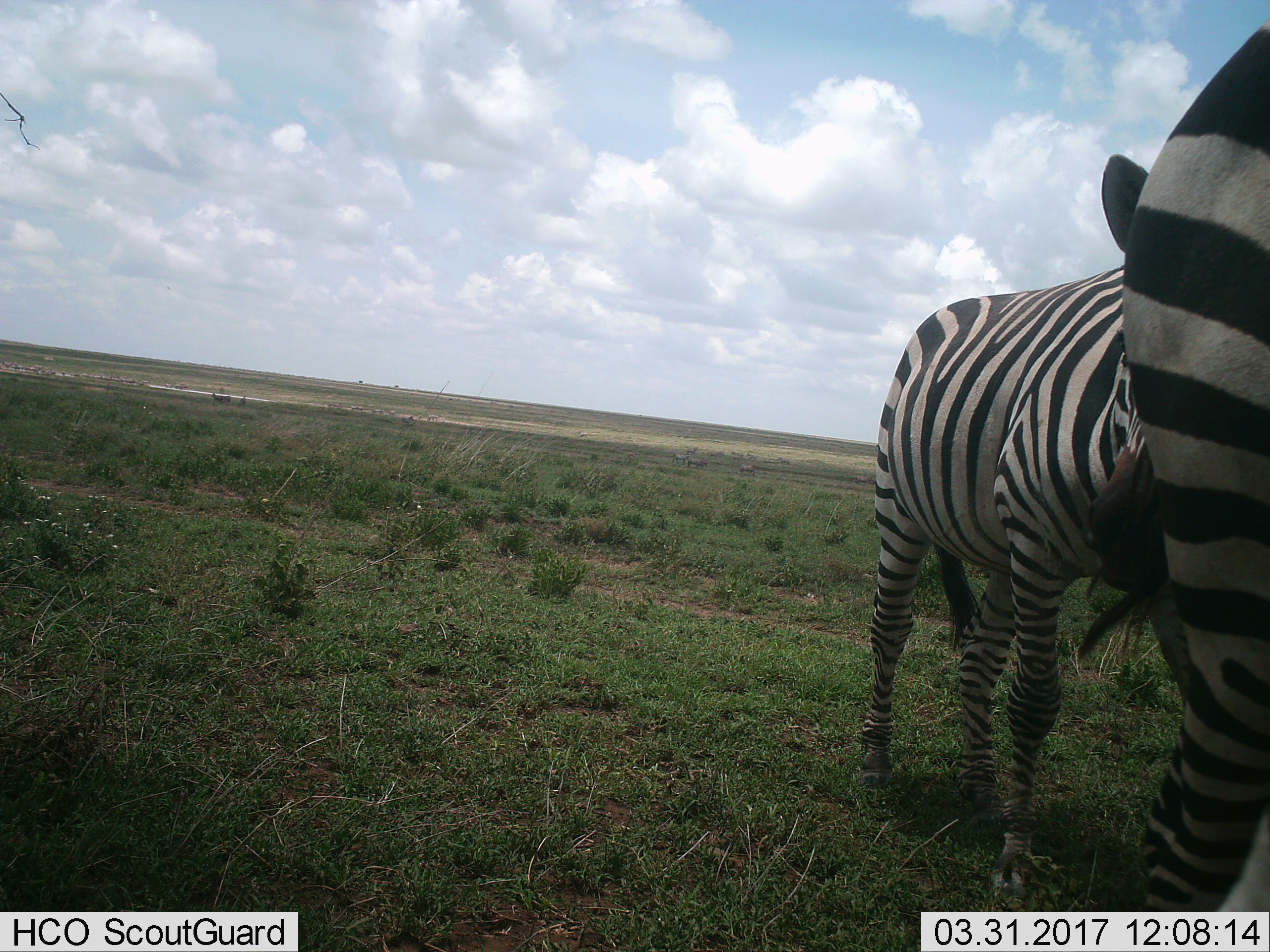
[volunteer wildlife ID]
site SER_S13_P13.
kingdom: Animalia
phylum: Chordata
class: Mammalia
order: Perissodactyla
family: Equidae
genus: Equus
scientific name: Equus quagga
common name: plains zebra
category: zebraplains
Zebraplains (plains zebra) (Equus quagga), count 2. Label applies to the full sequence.